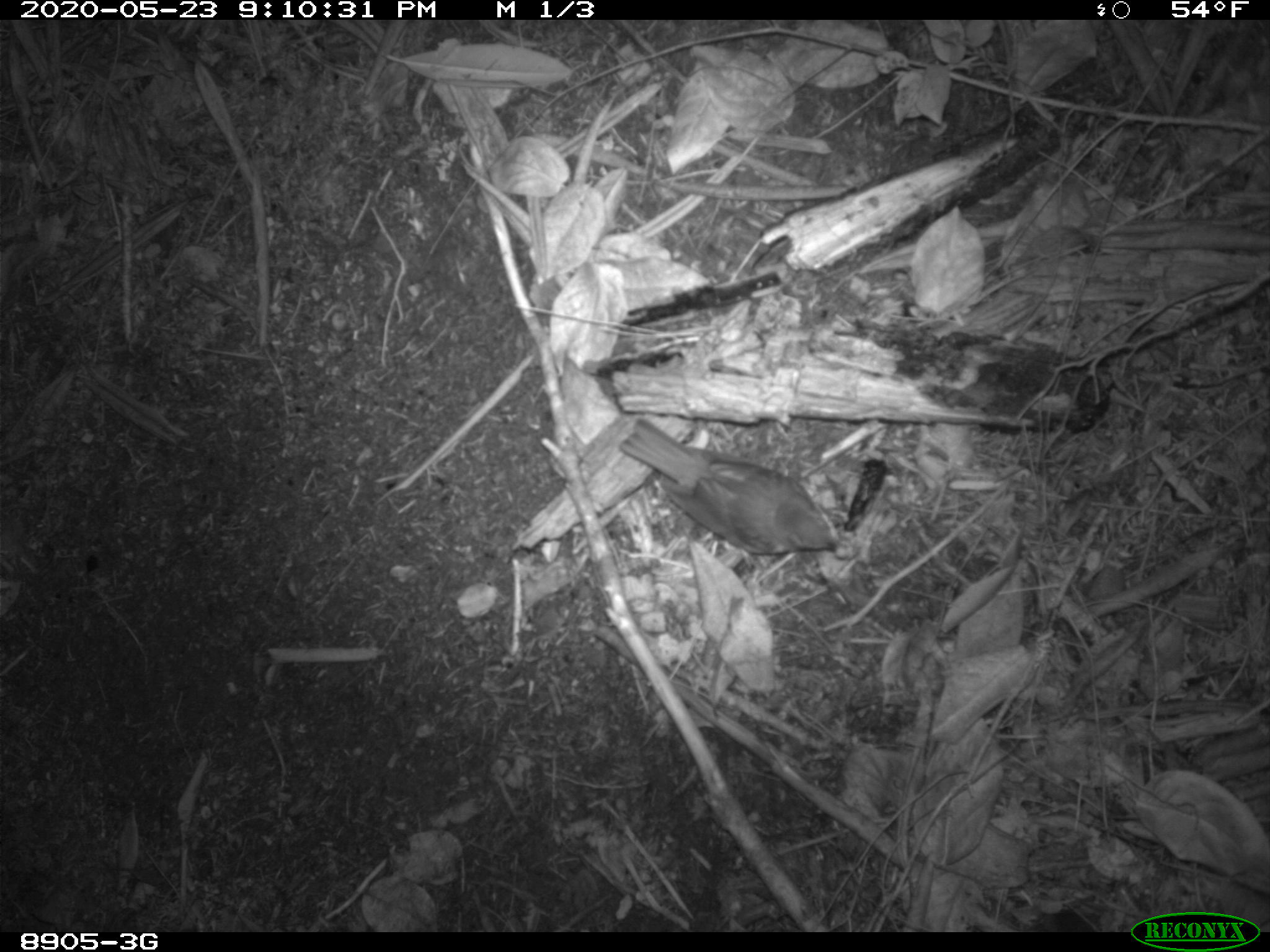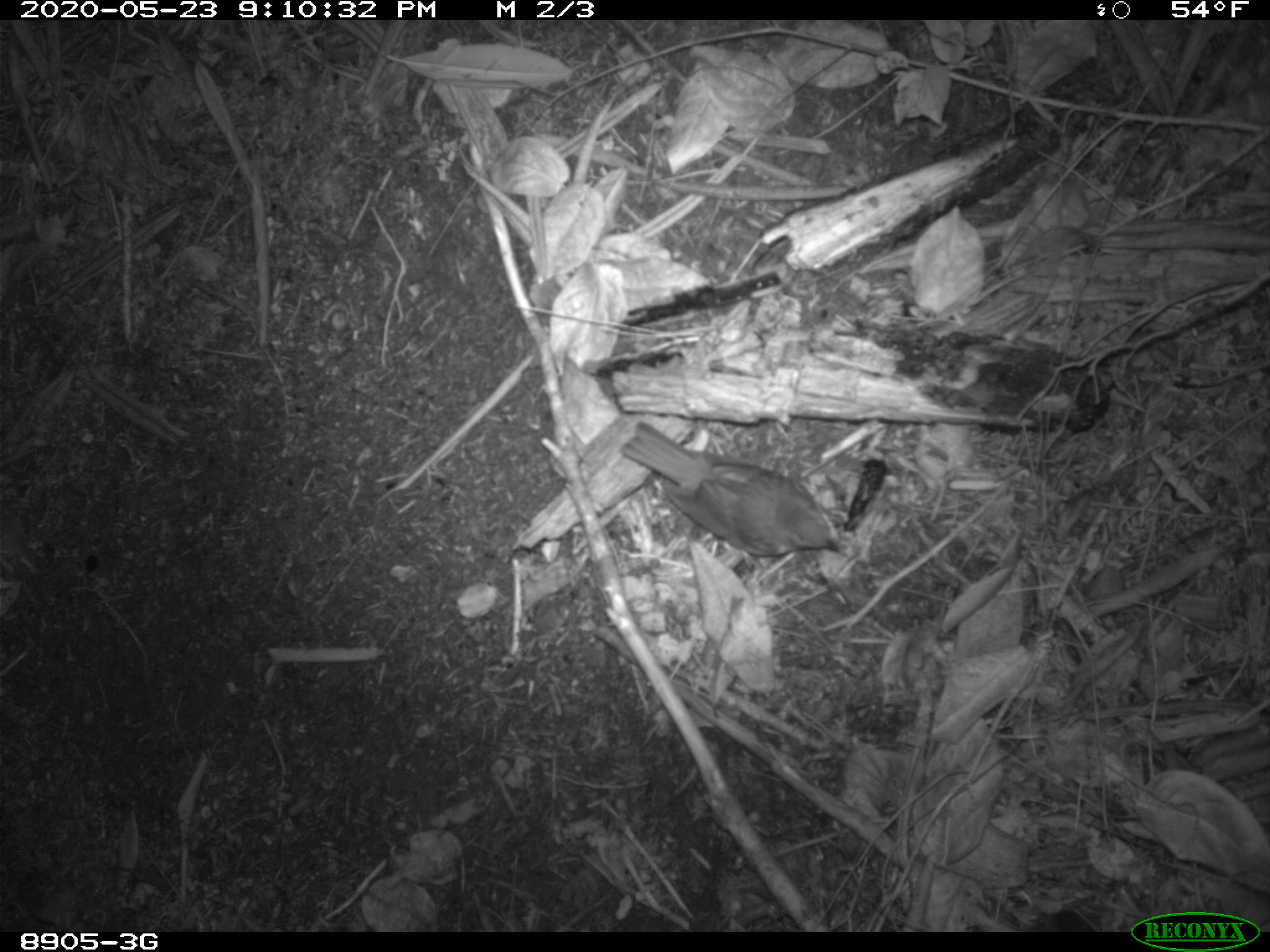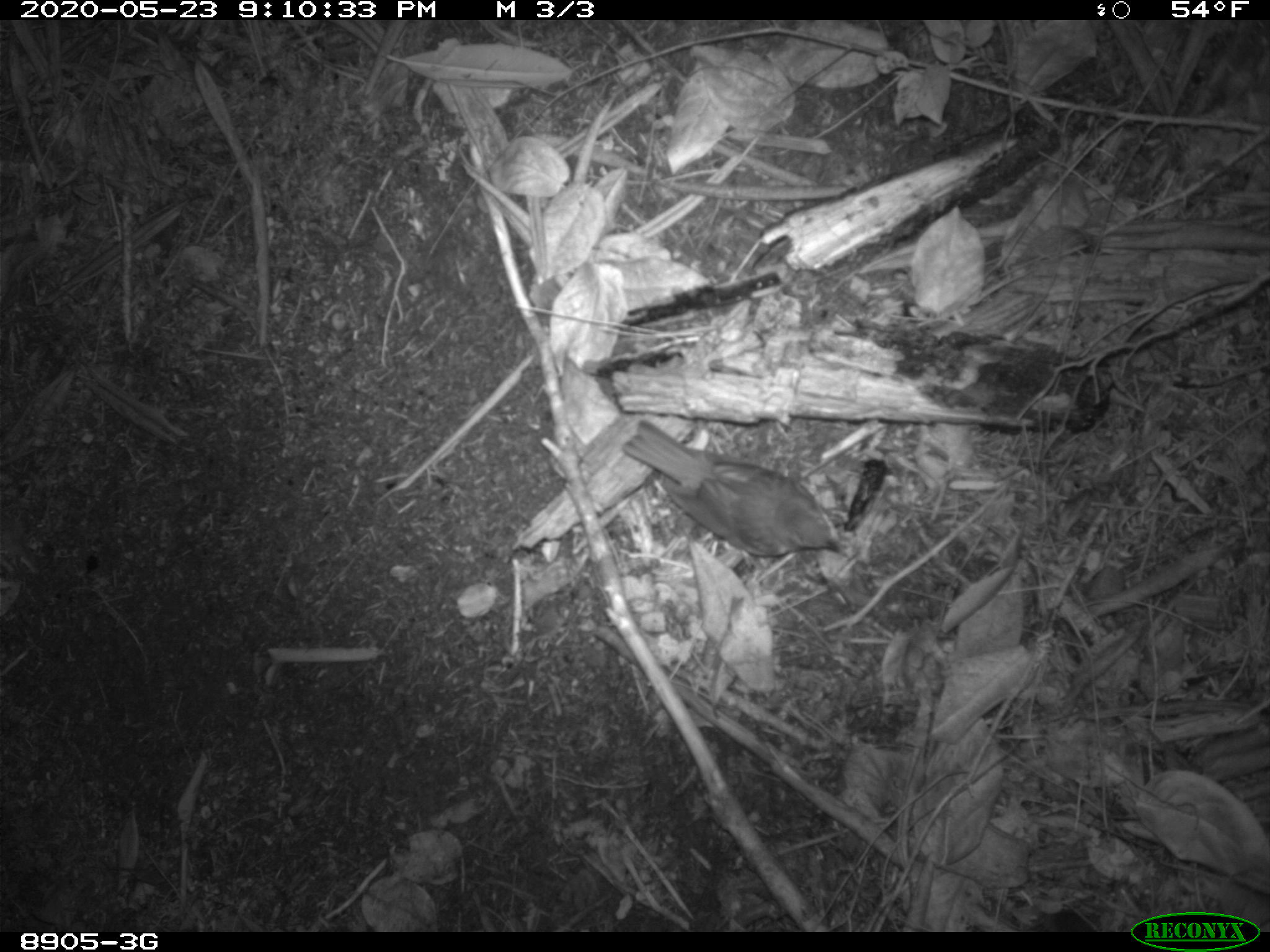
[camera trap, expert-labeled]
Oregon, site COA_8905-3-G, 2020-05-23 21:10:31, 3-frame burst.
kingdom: Animalia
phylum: Chordata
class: Aves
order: Passeriformes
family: Turdidae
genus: Catharus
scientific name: Catharus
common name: brown thrushes and nightingale-thrushes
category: catharus species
Catharus species (brown thrushes and nightingale-thrushes) (Catharus).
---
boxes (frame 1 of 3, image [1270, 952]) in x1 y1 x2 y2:
catharus species: 611 413 852 563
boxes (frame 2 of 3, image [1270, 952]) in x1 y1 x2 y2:
catharus species: 612 416 852 565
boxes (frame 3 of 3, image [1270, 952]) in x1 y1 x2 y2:
catharus species: 616 415 858 566